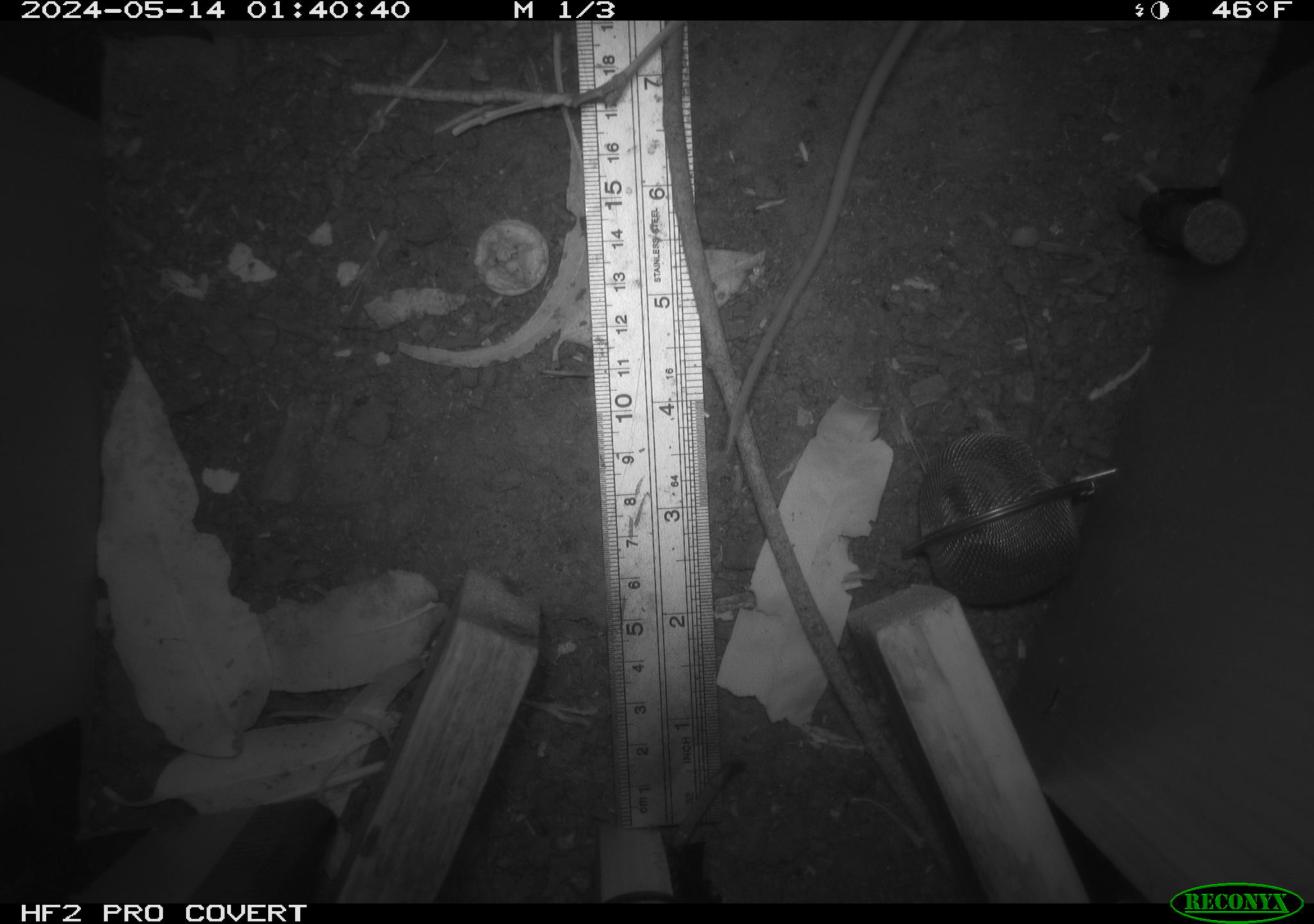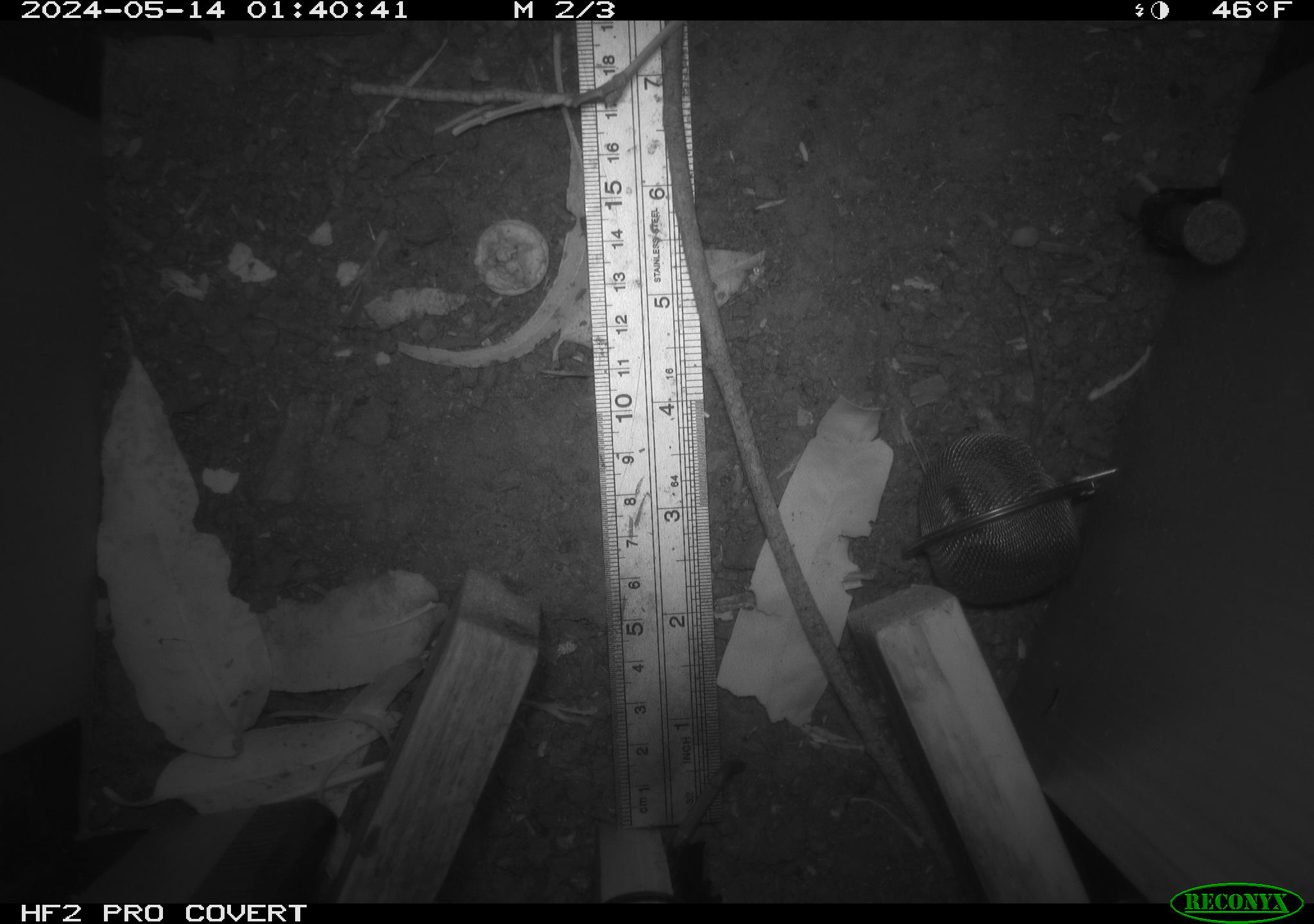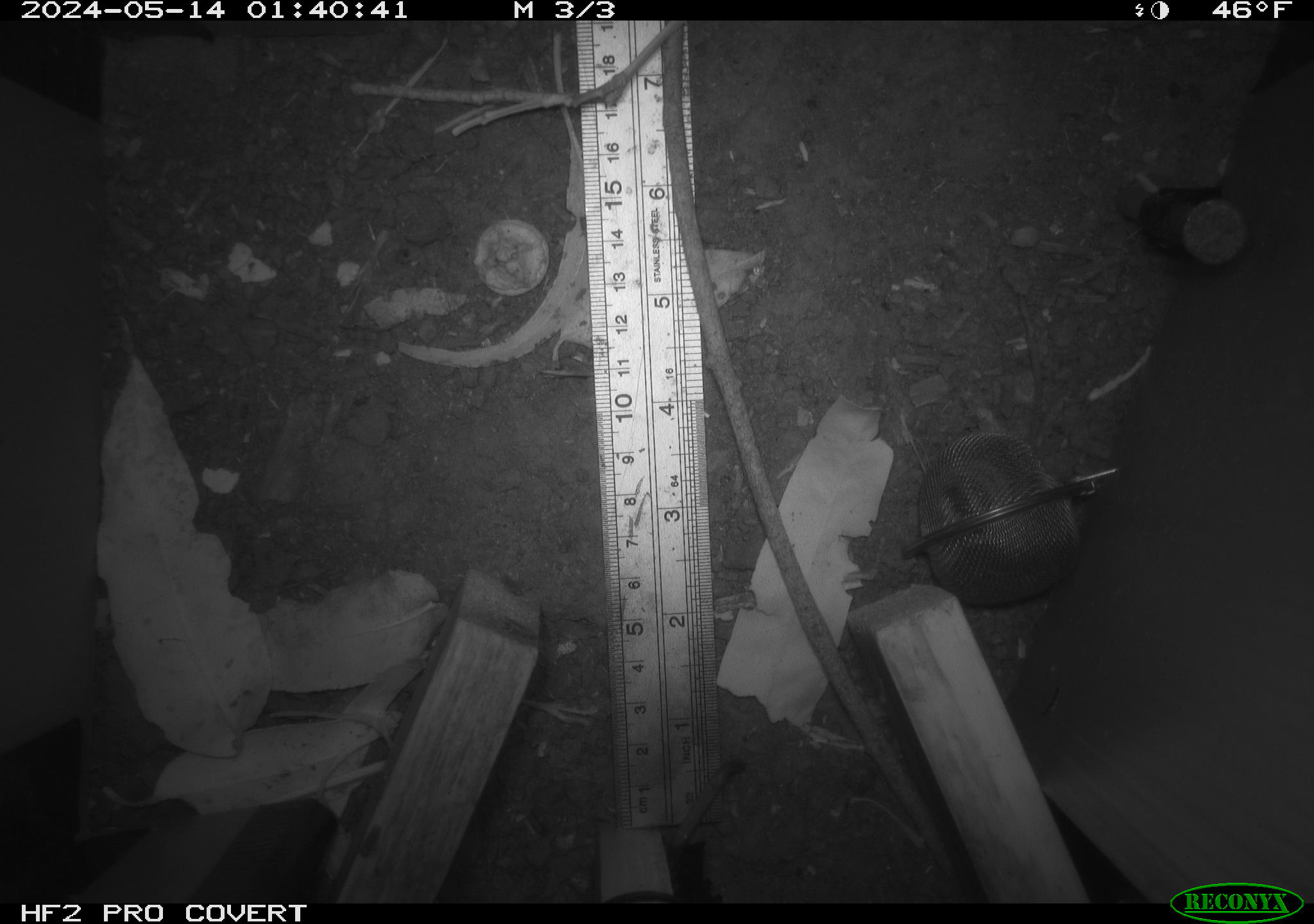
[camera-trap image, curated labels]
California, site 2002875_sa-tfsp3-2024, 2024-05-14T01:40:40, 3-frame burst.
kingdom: Animalia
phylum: Chordata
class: Mammalia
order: Rodentia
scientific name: Rodentia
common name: rodent